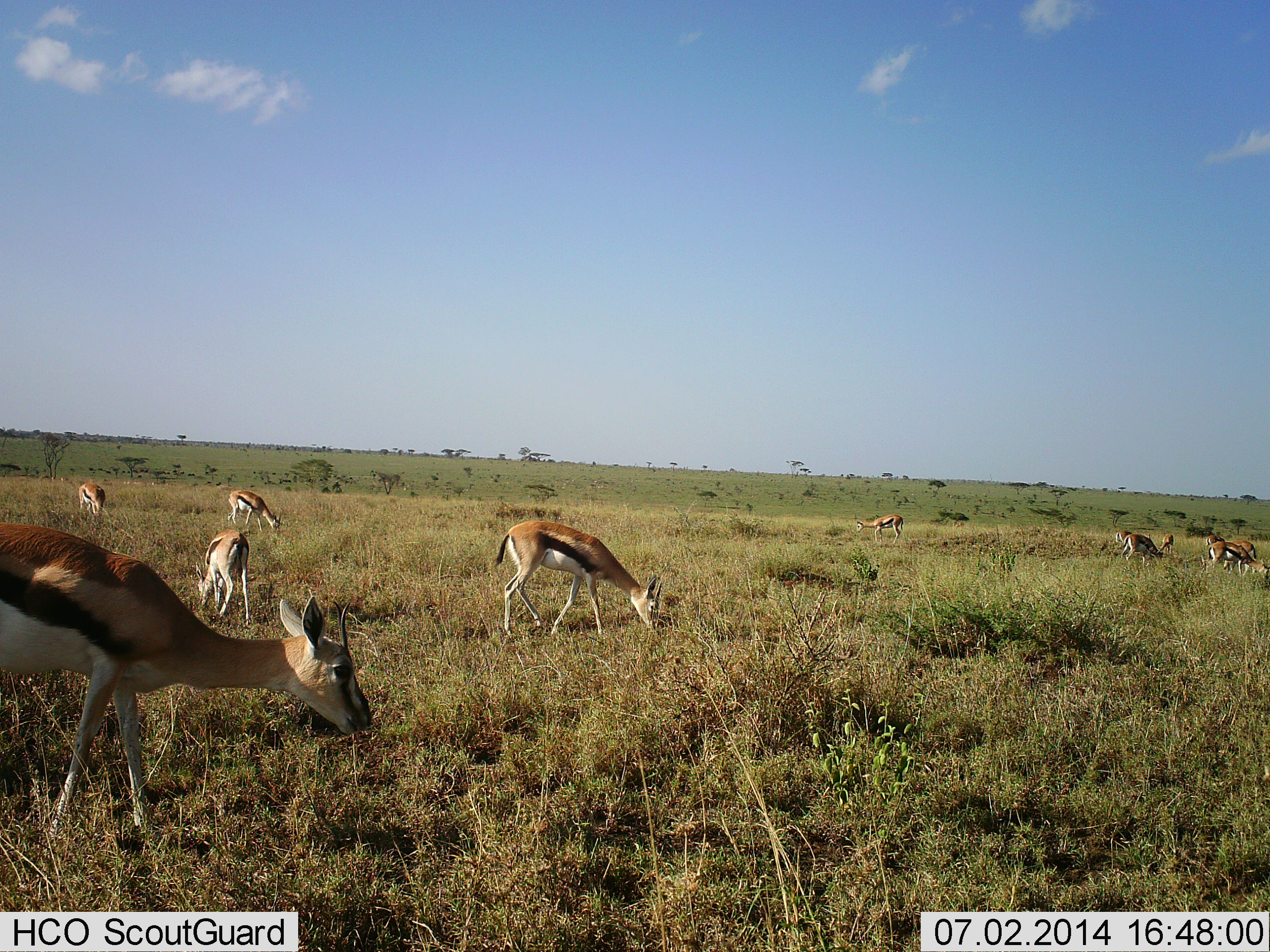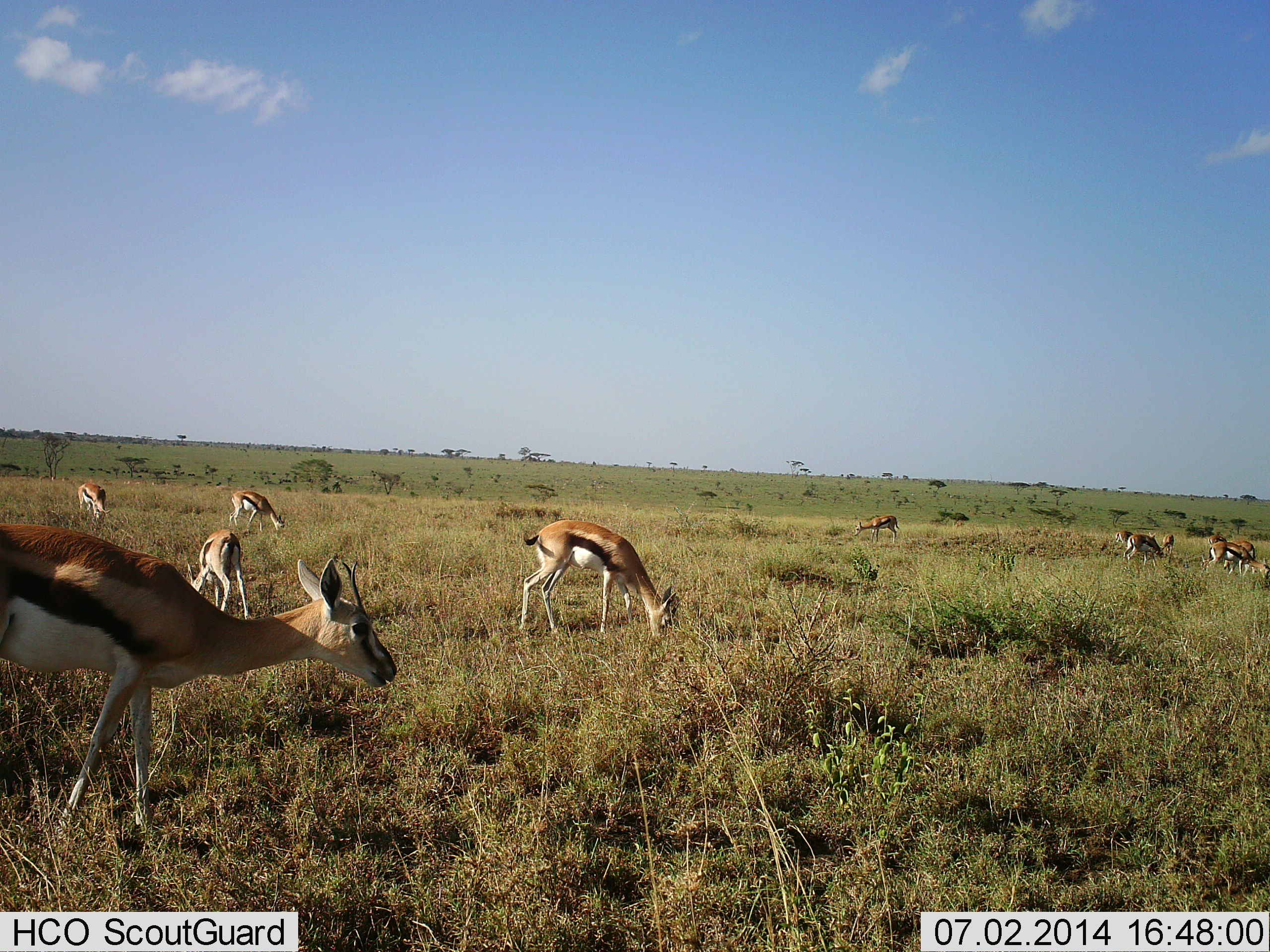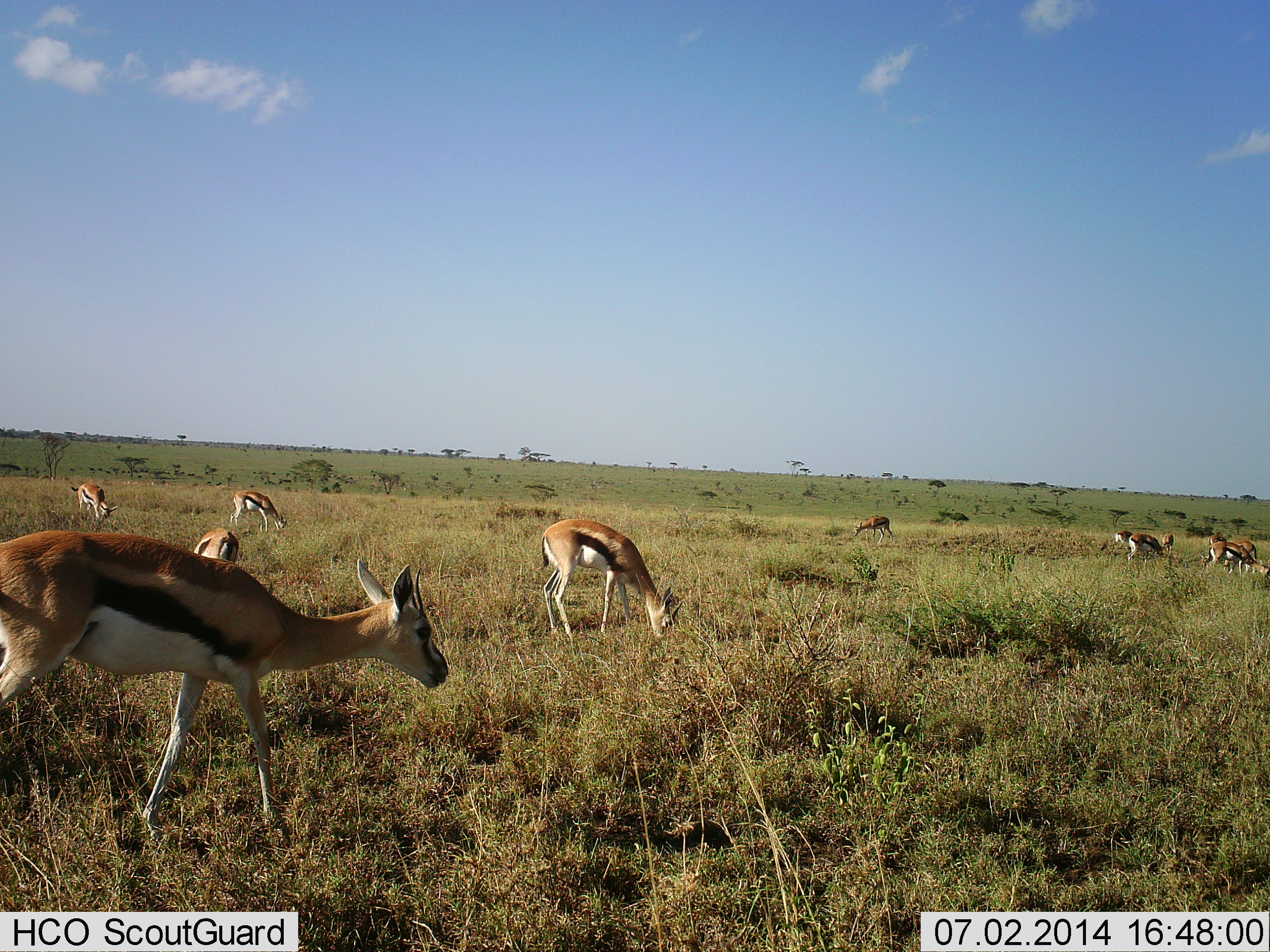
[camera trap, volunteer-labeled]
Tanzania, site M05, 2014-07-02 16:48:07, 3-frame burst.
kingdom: Animalia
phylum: Chordata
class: Mammalia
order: Artiodactyla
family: Bovidae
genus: Eudorcas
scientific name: Eudorcas thomsonii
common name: thomson's gazelle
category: gazellethomsons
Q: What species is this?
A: Gazellethomsons (thomson's gazelle) (Eudorcas thomsonii).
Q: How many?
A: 10.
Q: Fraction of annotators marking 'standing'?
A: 50%.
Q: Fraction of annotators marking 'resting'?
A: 0%.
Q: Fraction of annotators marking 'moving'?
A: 20%.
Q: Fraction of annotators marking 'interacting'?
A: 0%.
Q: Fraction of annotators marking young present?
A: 0%.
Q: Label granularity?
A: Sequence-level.